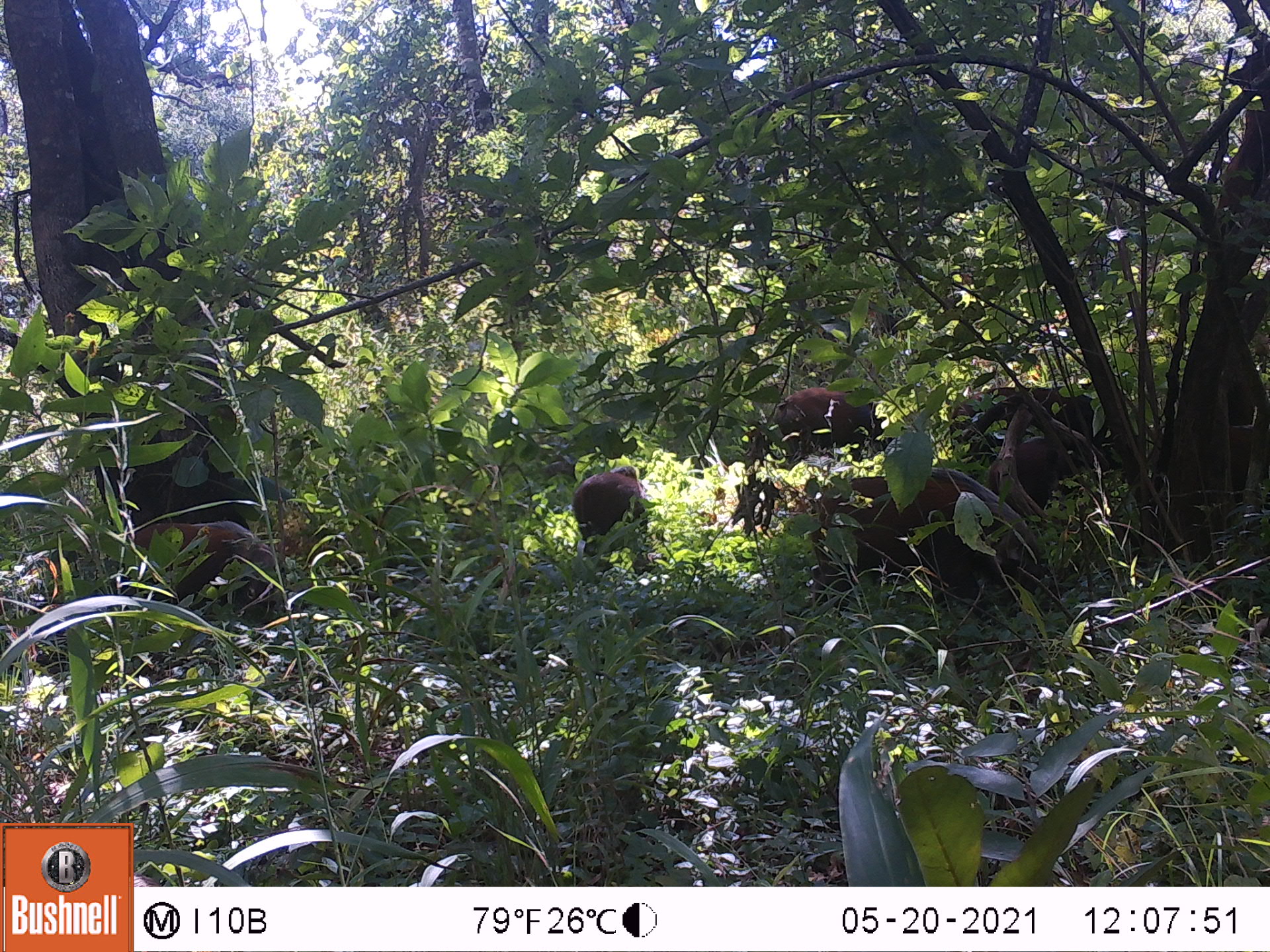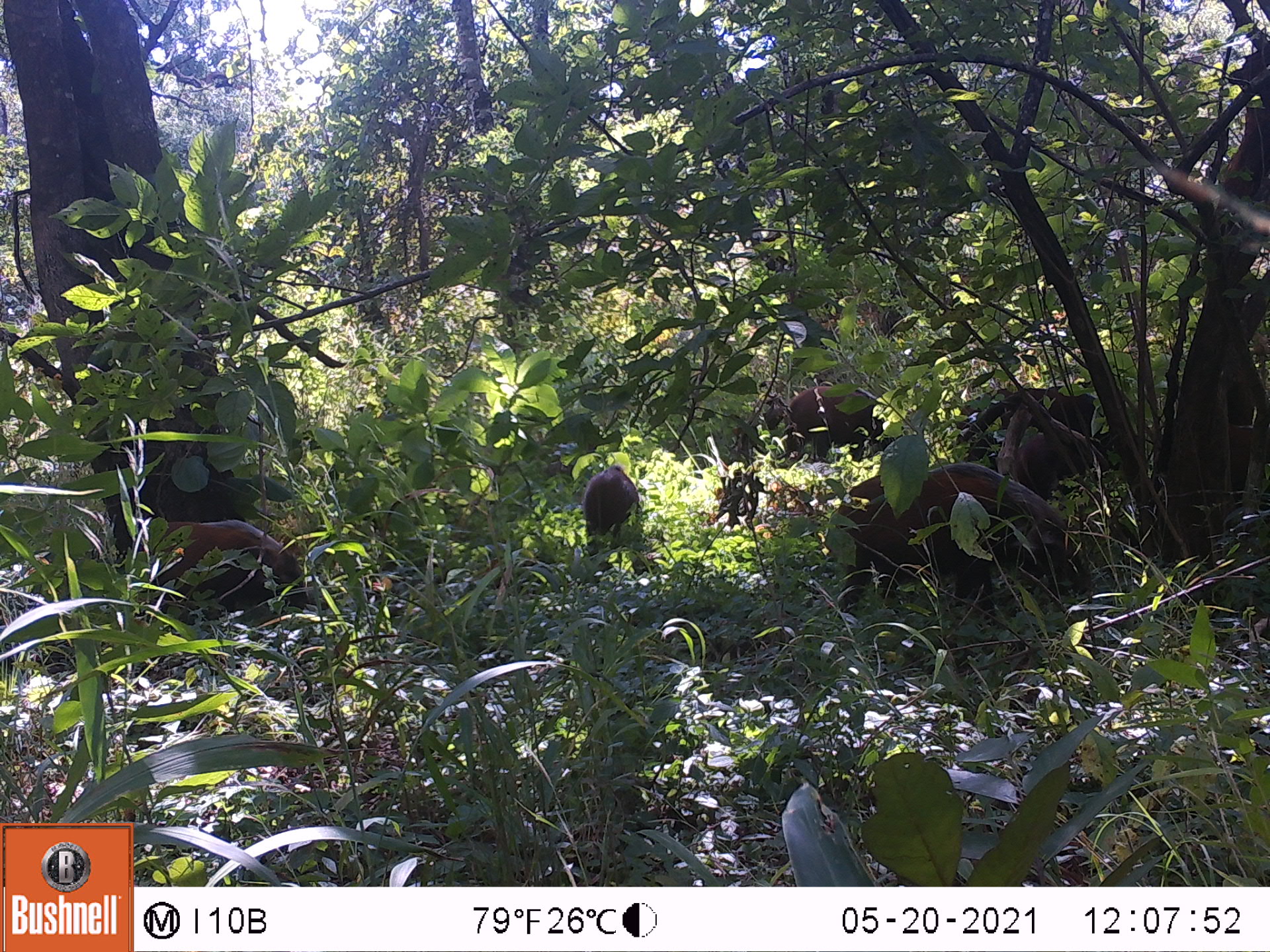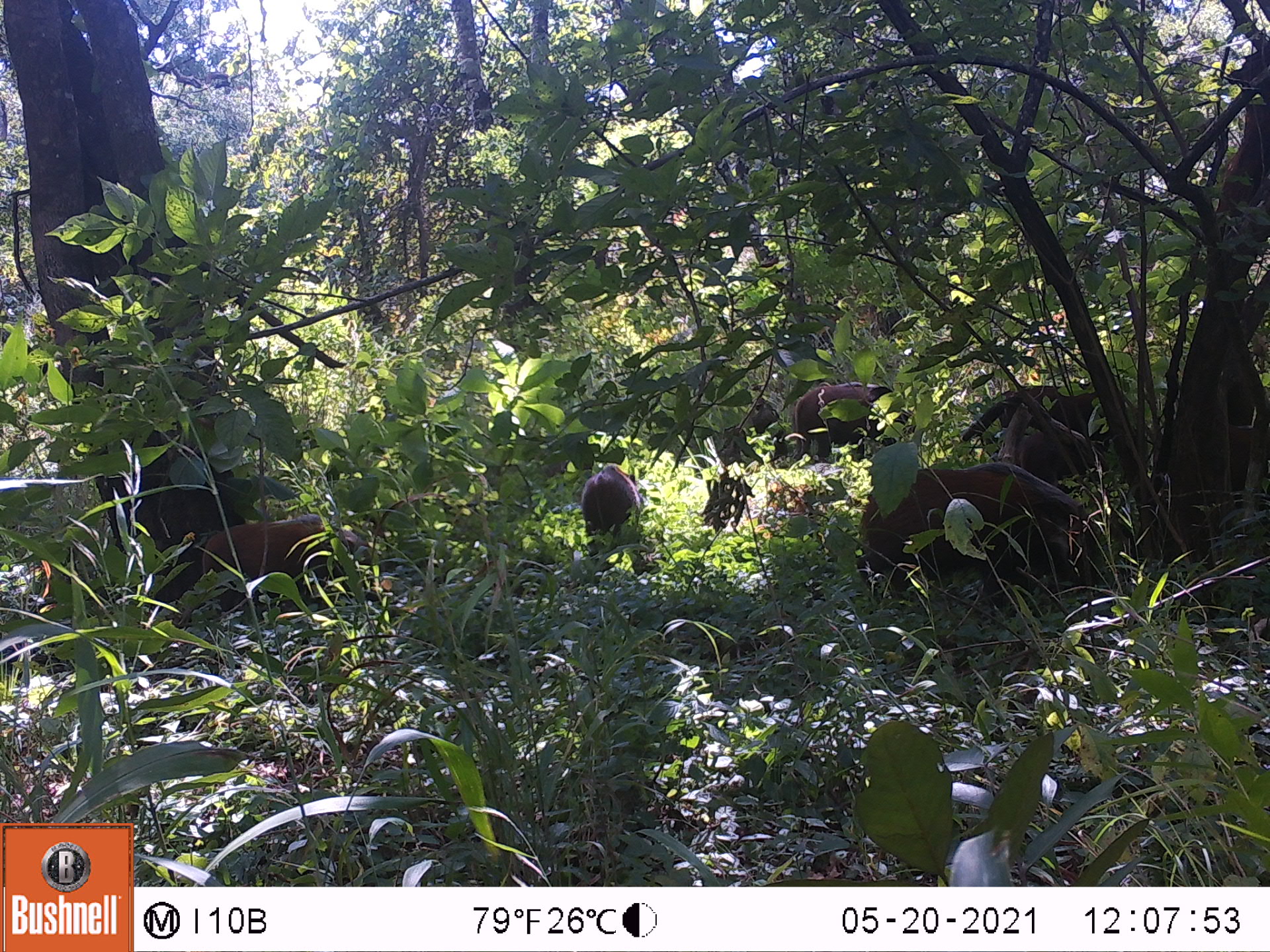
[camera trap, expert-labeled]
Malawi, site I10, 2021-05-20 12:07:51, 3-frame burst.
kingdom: Animalia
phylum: Chordata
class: Mammalia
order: Artiodactyla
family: Suidae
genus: Potamochoerus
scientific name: Potamochoerus larvatus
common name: bushpig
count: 6